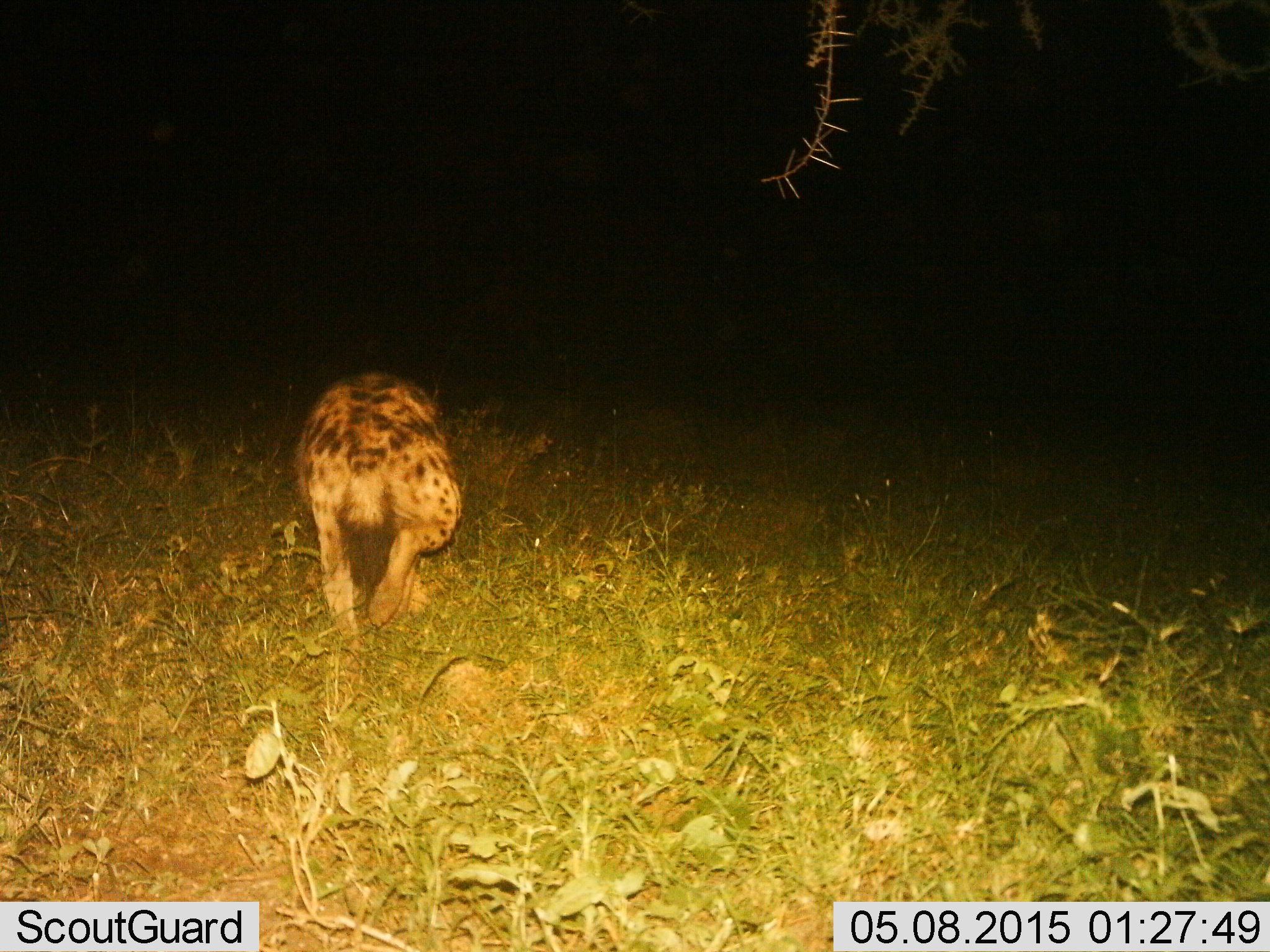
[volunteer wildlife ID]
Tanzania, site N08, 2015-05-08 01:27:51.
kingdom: Animalia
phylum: Chordata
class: Mammalia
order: Carnivora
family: Hyaenidae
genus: Crocuta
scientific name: Crocuta crocuta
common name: spotted hyena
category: hyenaspotted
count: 1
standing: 30%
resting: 0%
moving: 80%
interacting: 0%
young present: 0%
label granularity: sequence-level